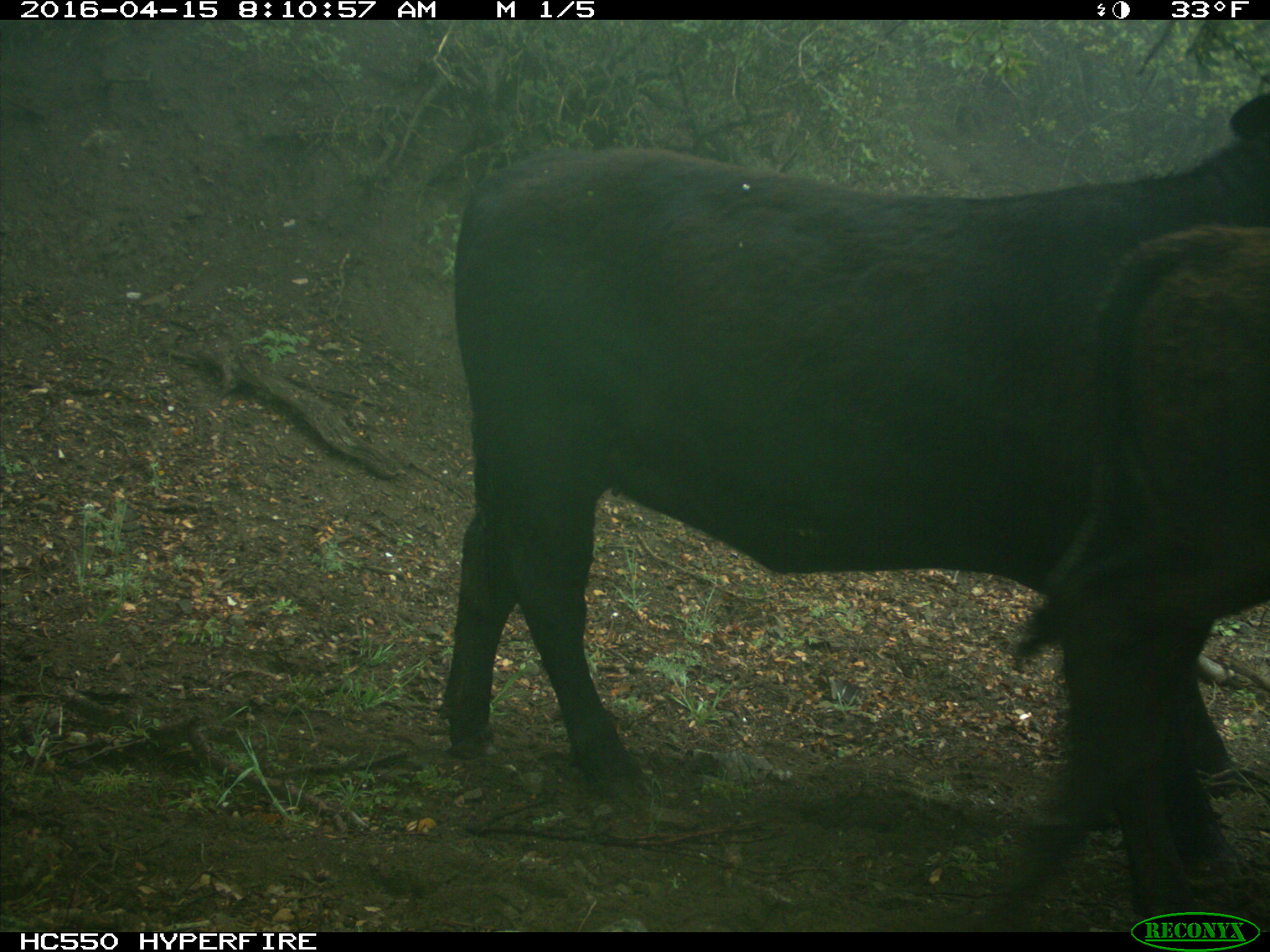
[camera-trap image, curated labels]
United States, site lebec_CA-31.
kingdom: Animalia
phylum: Chordata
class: Mammalia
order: Artiodactyla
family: Bovidae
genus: Bos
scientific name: Bos taurus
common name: domestic cow